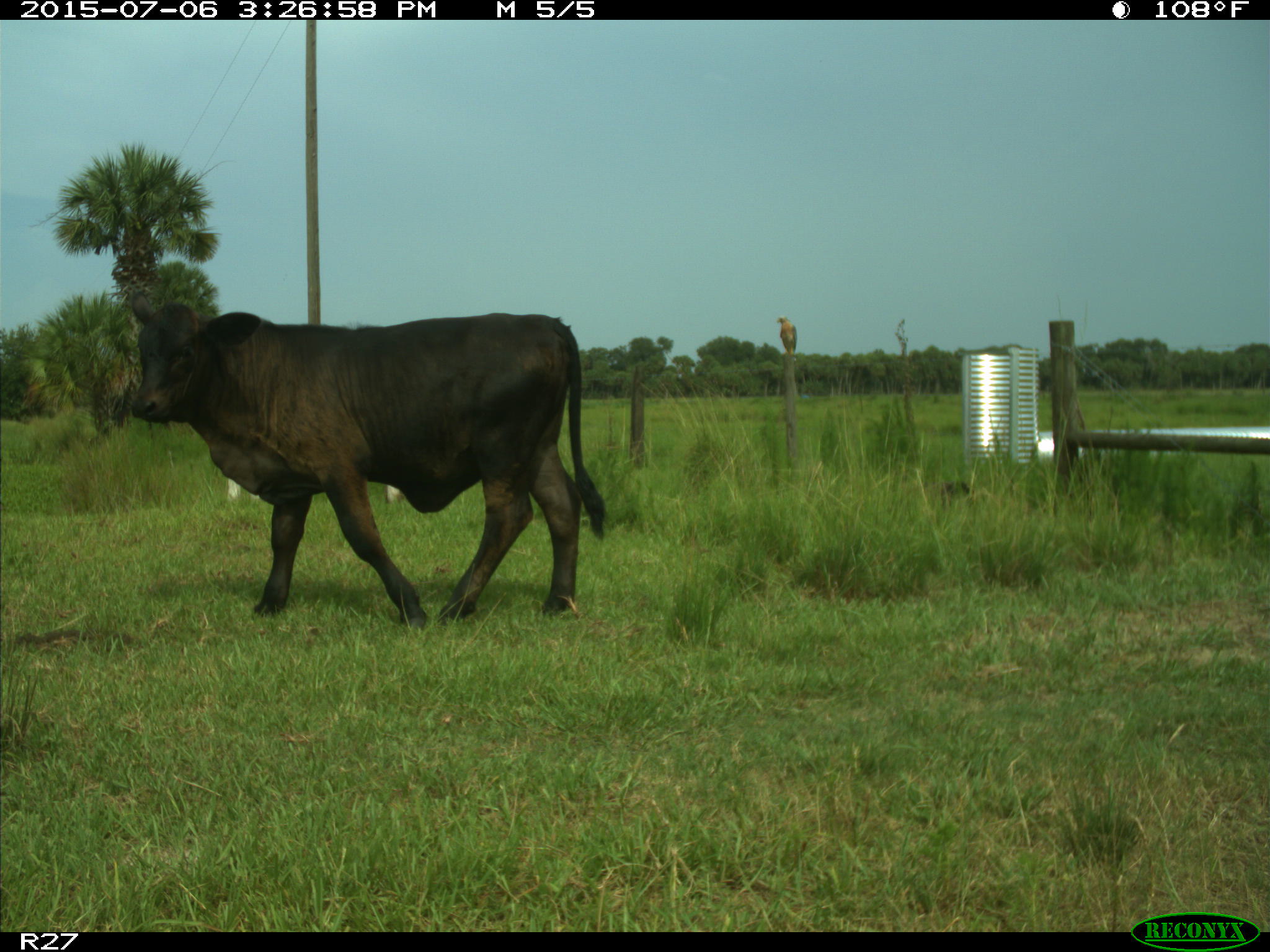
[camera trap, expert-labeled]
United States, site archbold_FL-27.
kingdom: Animalia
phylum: Chordata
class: Mammalia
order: Artiodactyla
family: Bovidae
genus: Bos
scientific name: Bos taurus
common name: domestic cow